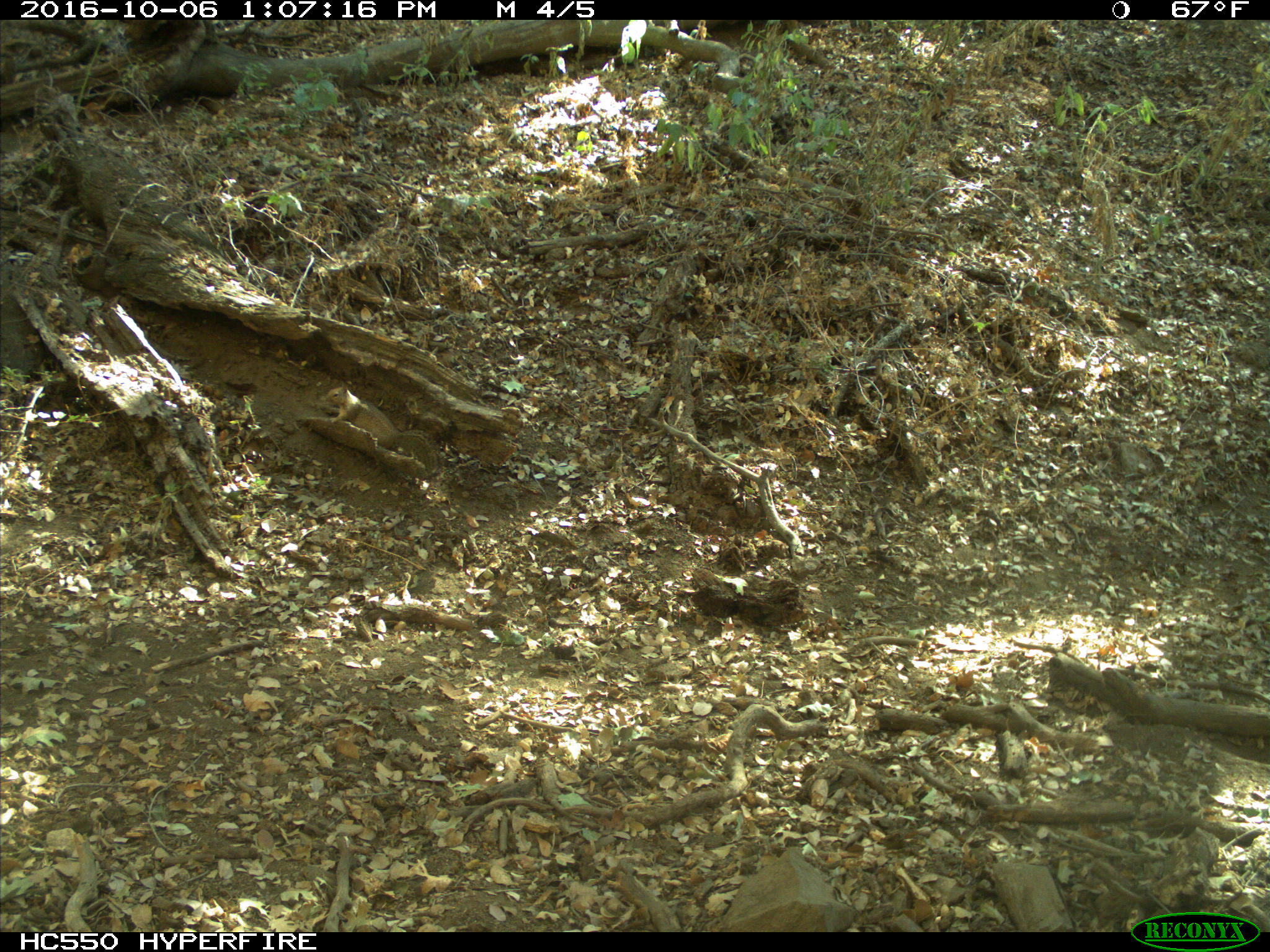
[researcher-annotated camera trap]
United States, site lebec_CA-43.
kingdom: Animalia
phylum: Chordata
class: Mammalia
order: Rodentia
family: Sciuridae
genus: Otospermophilus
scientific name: Otospermophilus beecheyi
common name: california ground squirrel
Otospermophilus beecheyi (california ground squirrel).